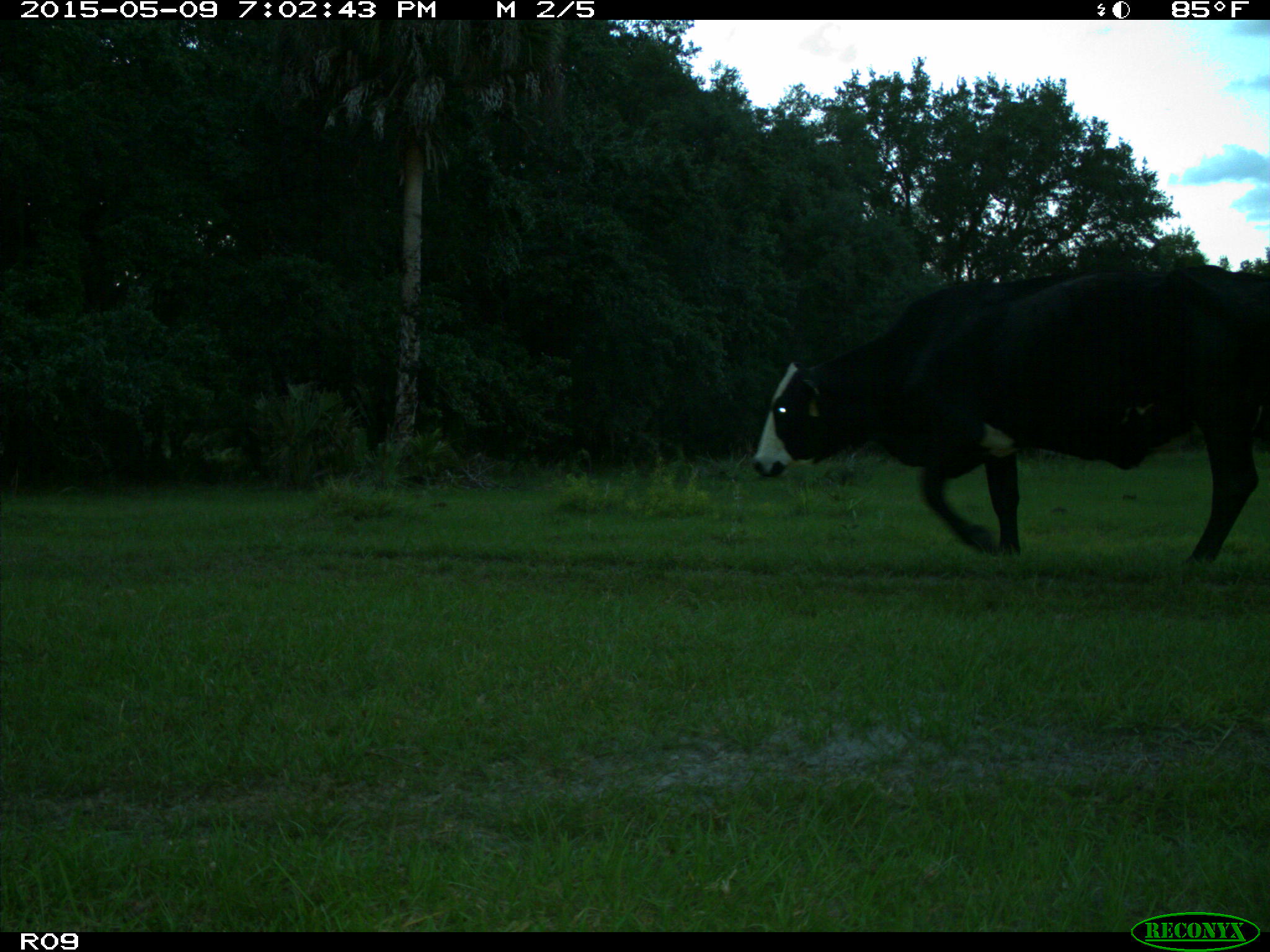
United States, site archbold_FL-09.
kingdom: Animalia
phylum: Chordata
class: Mammalia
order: Artiodactyla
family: Bovidae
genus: Bos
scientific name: Bos taurus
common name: domestic cow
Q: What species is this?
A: Bos taurus (domestic cow).